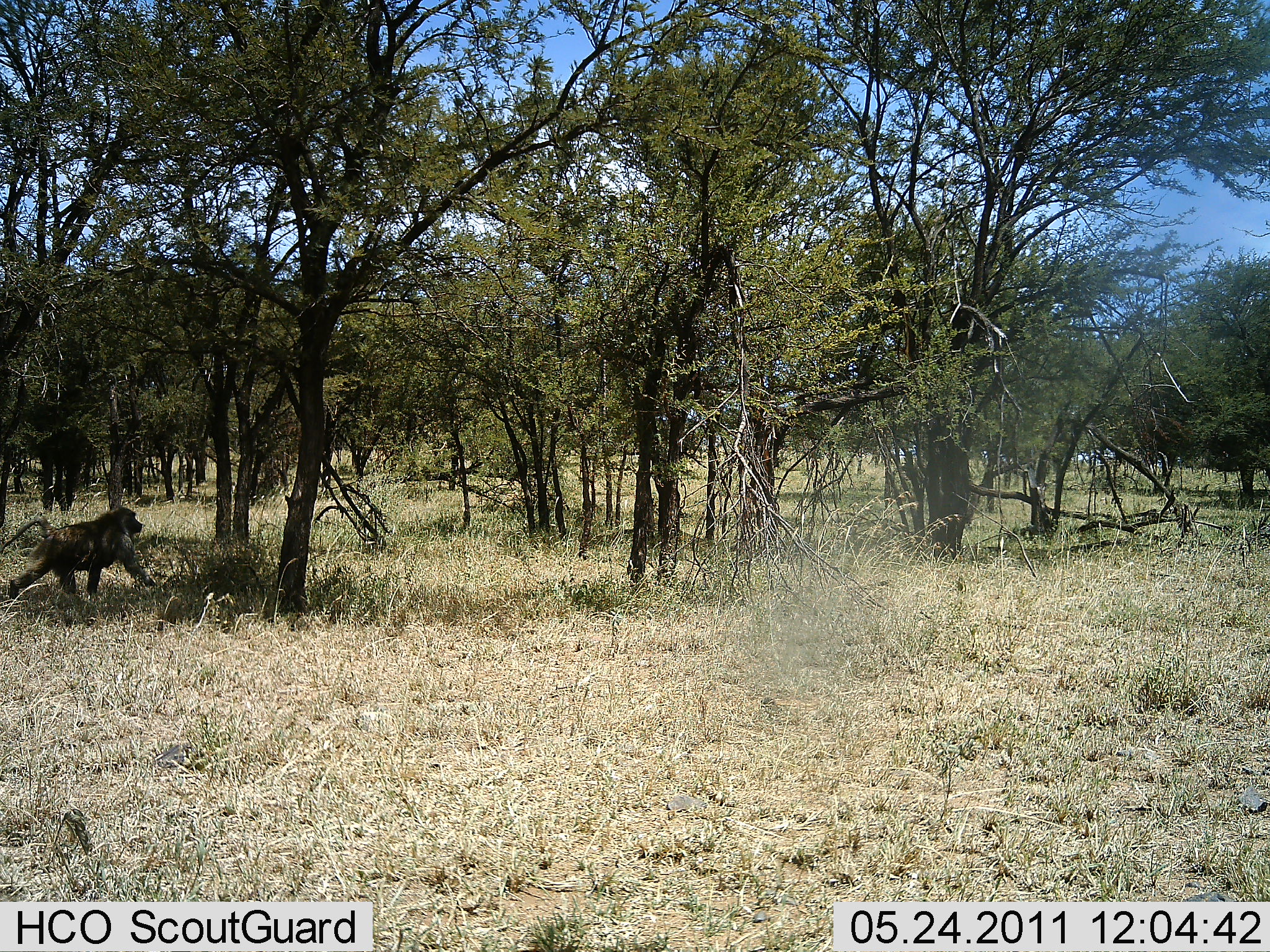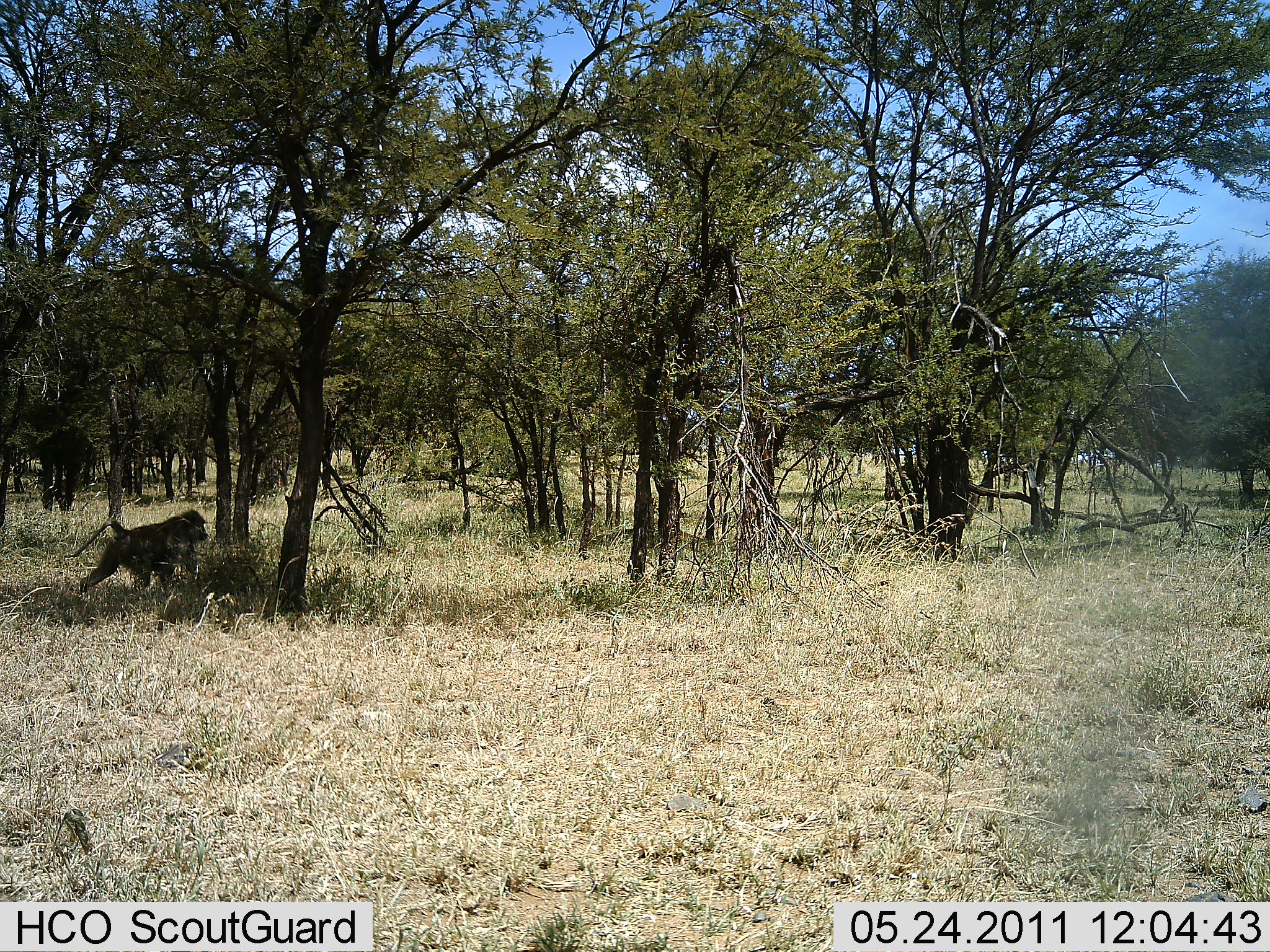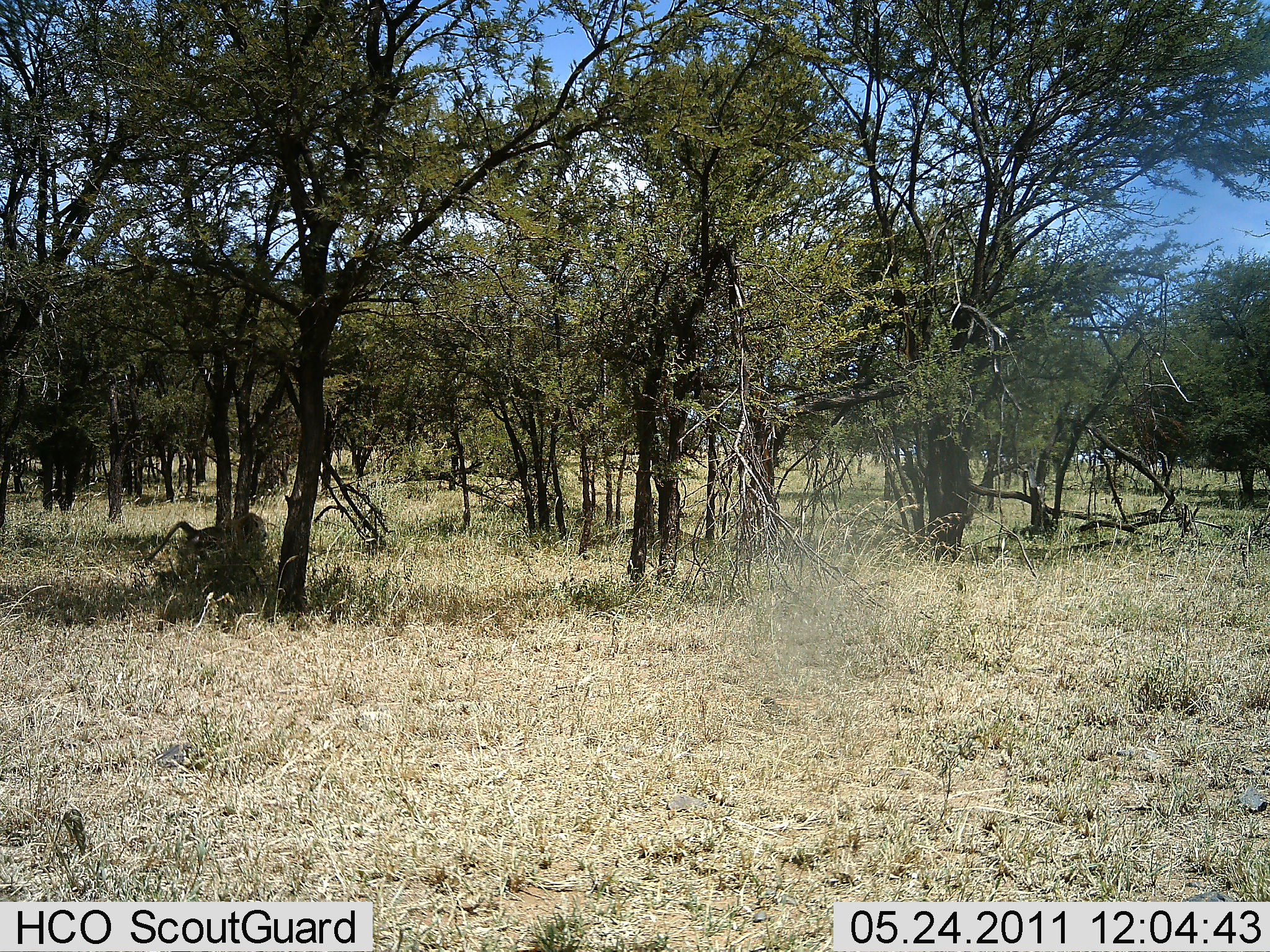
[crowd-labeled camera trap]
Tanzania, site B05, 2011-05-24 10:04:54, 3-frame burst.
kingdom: Animalia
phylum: Chordata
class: Mammalia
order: Primates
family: Cercopithecidae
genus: Papio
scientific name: Papio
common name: baboon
Baboon (Papio), count 1. Behavior (volunteer vote fractions): standing 0%, resting 0%, moving 100%, interacting 0%. Young present (vote fraction): 0%. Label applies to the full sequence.